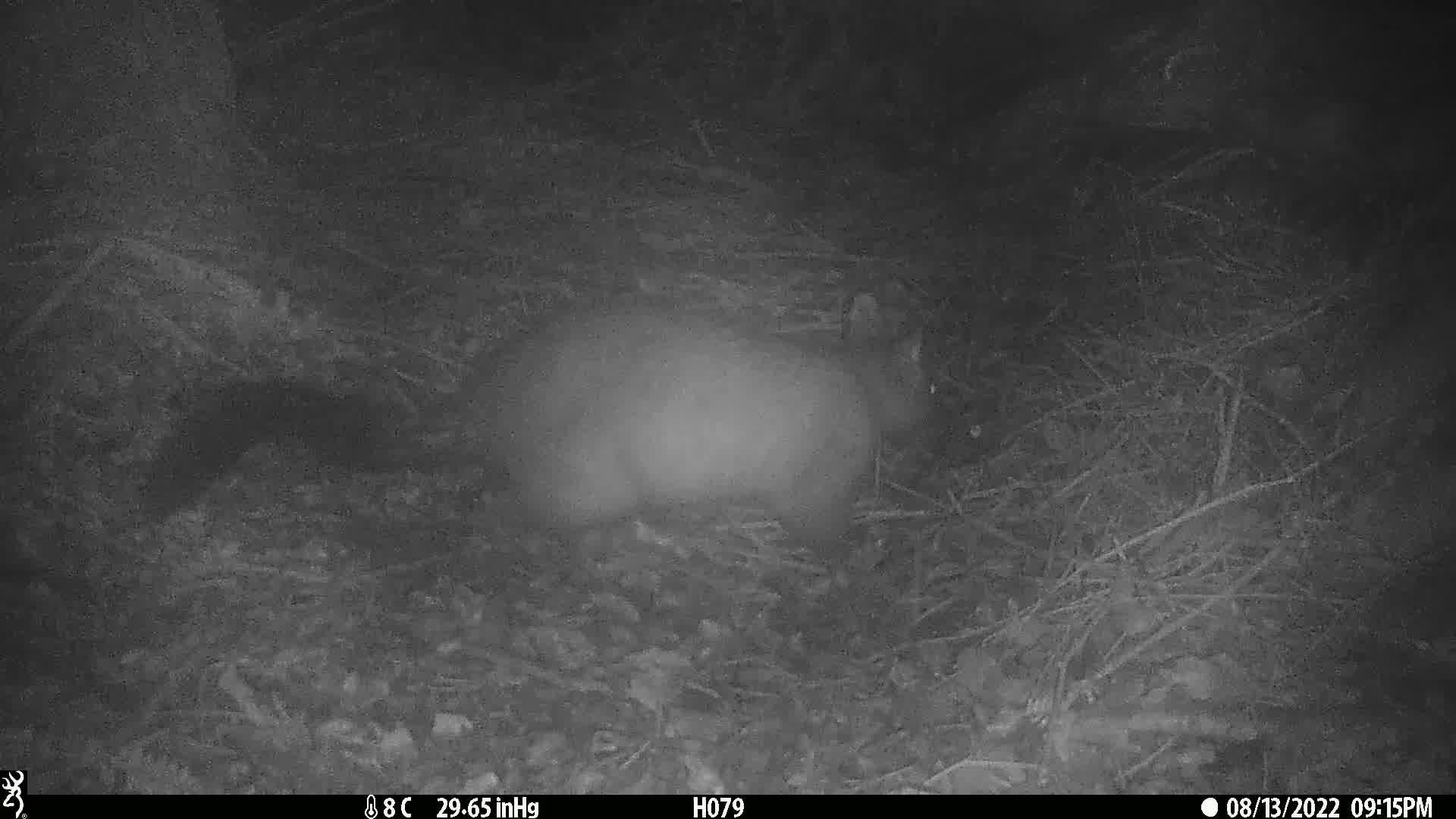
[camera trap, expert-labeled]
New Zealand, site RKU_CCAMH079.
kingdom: Animalia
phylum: Chordata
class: Mammalia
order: Diprotodontia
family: Phalangeridae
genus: Trichosurus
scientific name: Trichosurus vulpecula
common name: common brushtail possum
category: possum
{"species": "possum (common brushtail possum) (Trichosurus vulpecula)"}